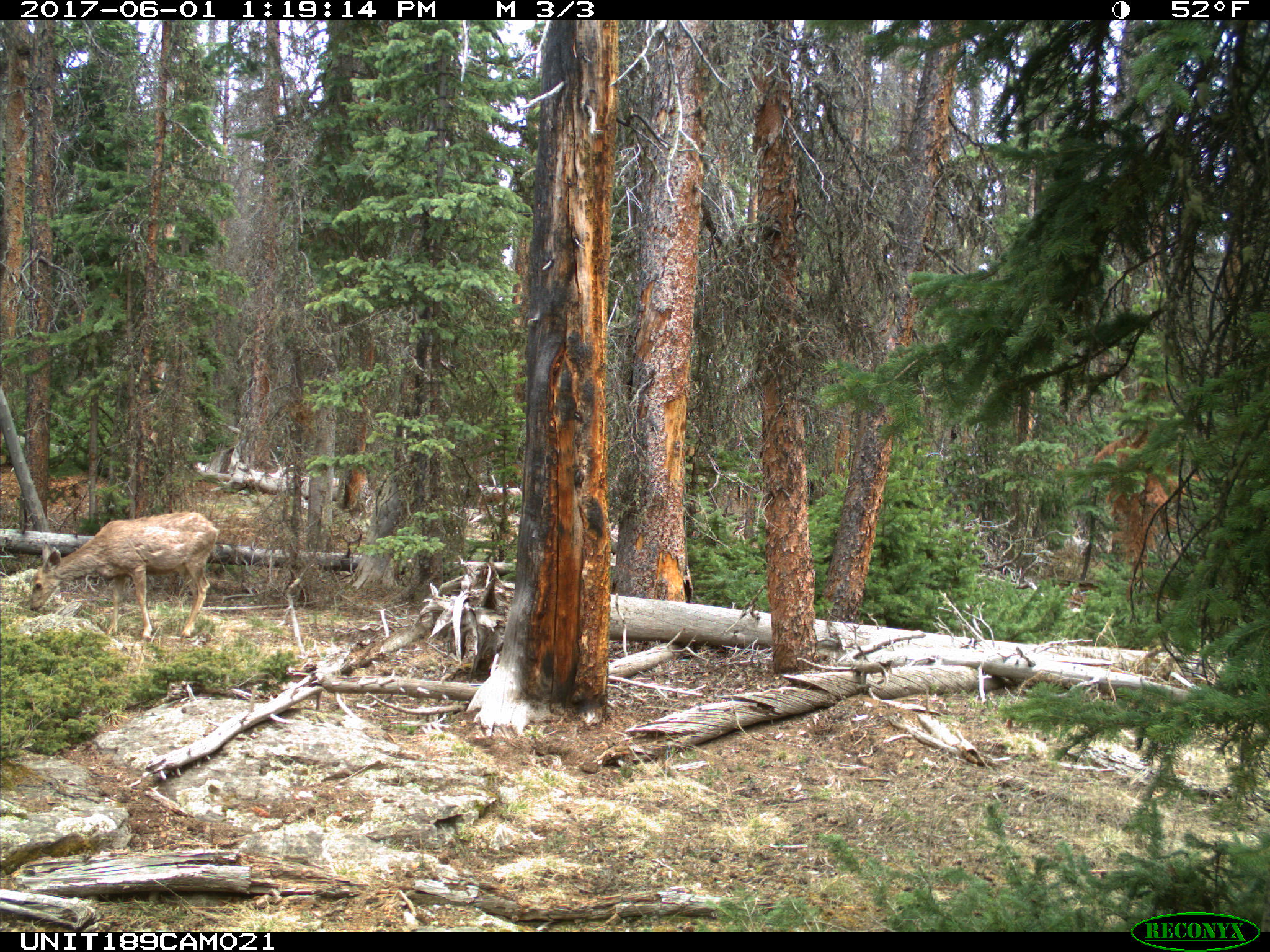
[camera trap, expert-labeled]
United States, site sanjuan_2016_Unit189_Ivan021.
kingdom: Animalia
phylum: Chordata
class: Mammalia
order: Artiodactyla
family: Cervidae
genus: Odocoileus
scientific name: Odocoileus hemionus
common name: mule deer